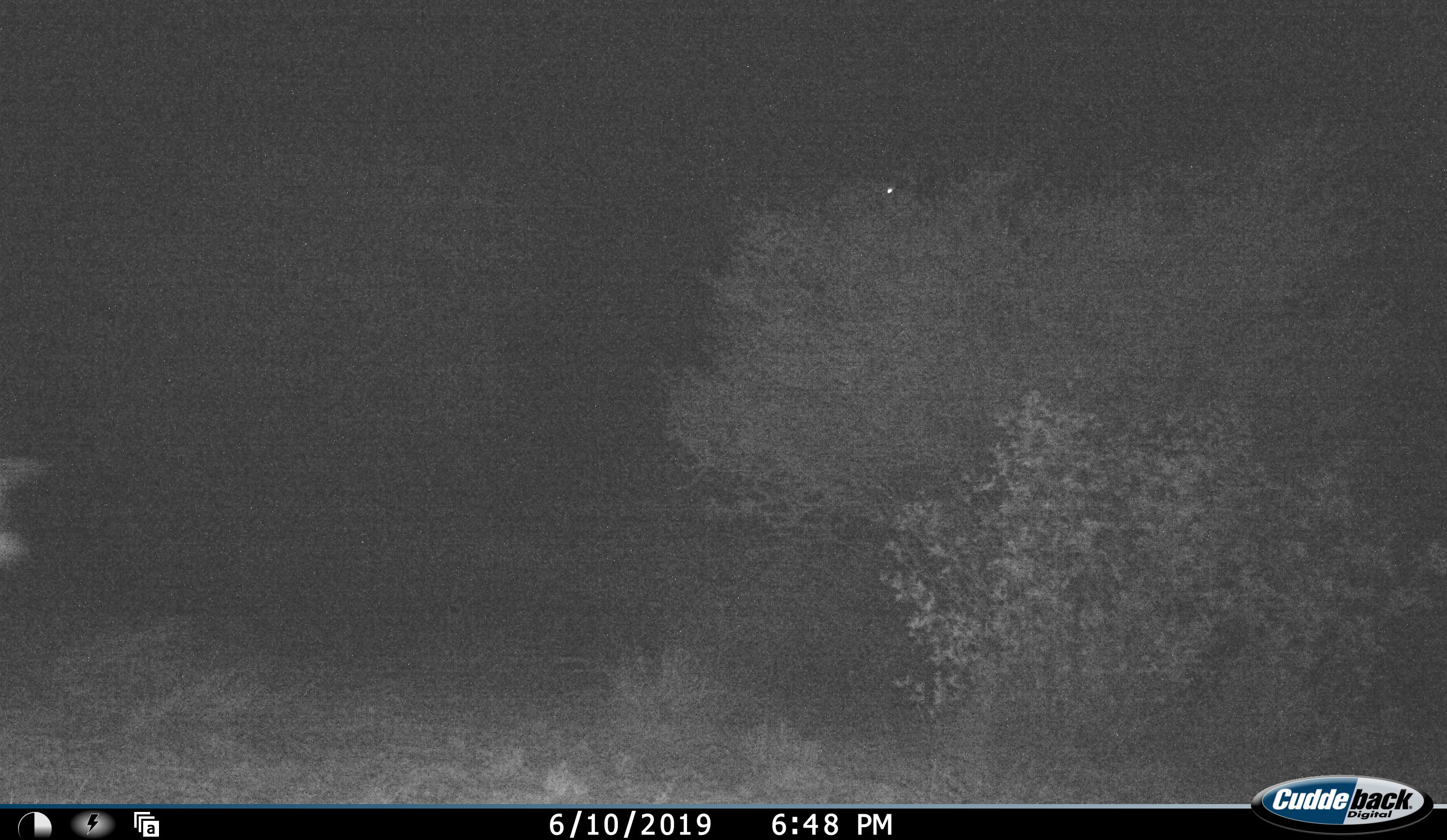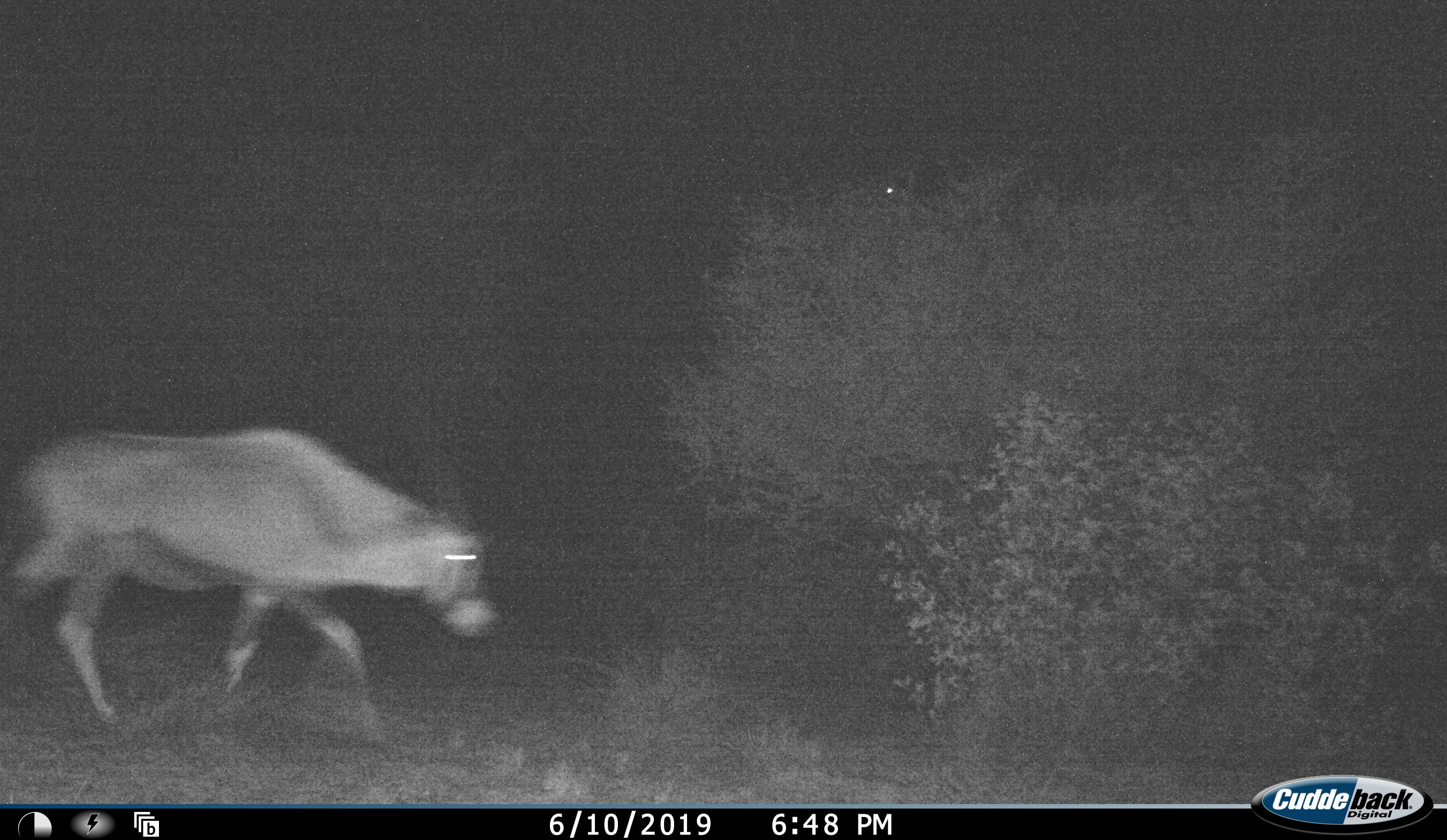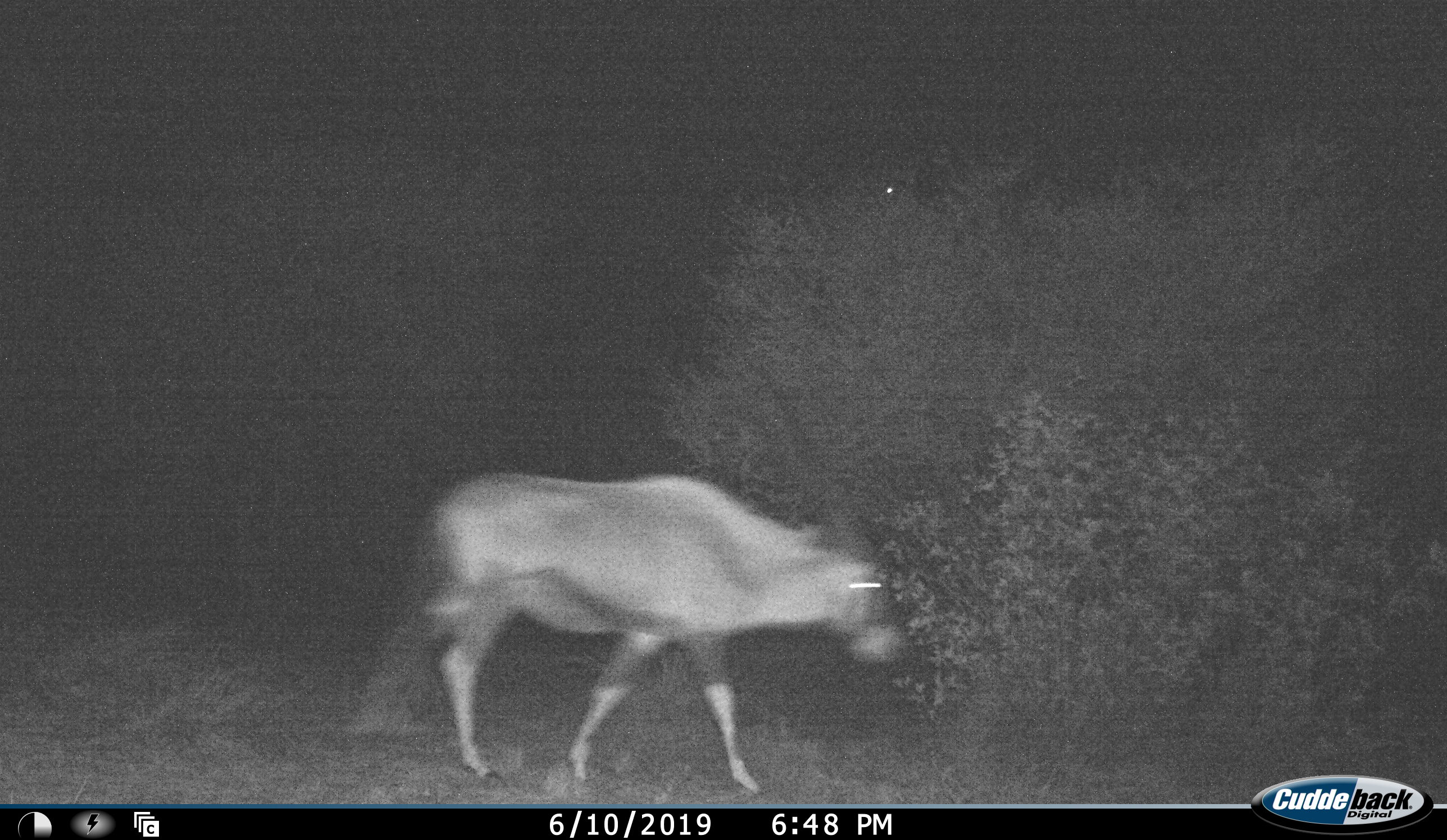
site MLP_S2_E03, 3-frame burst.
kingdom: Animalia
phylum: Chordata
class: Mammalia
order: Artiodactyla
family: Bovidae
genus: Oryx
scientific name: Oryx gazella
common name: gemsbok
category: oryx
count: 1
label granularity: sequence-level